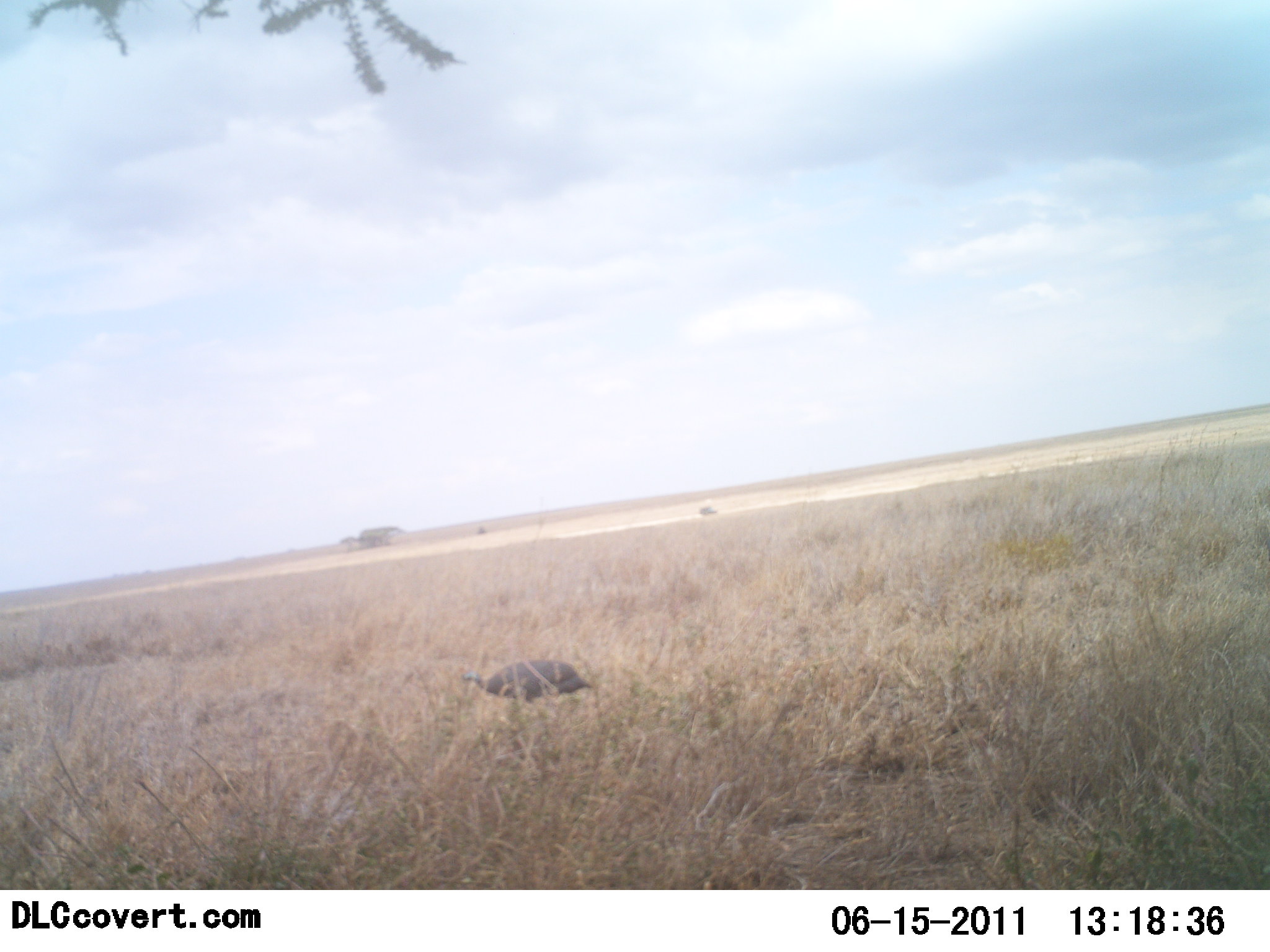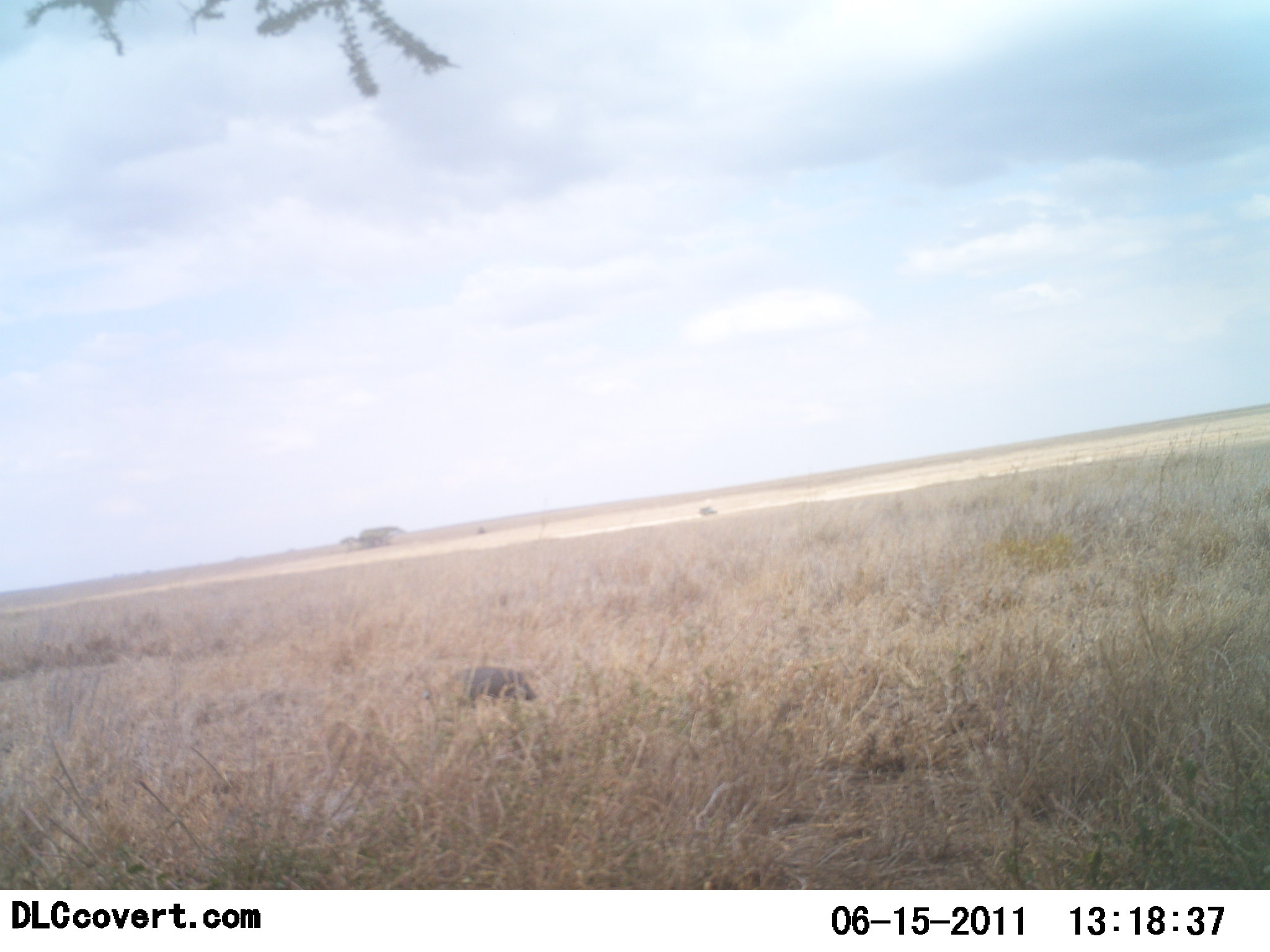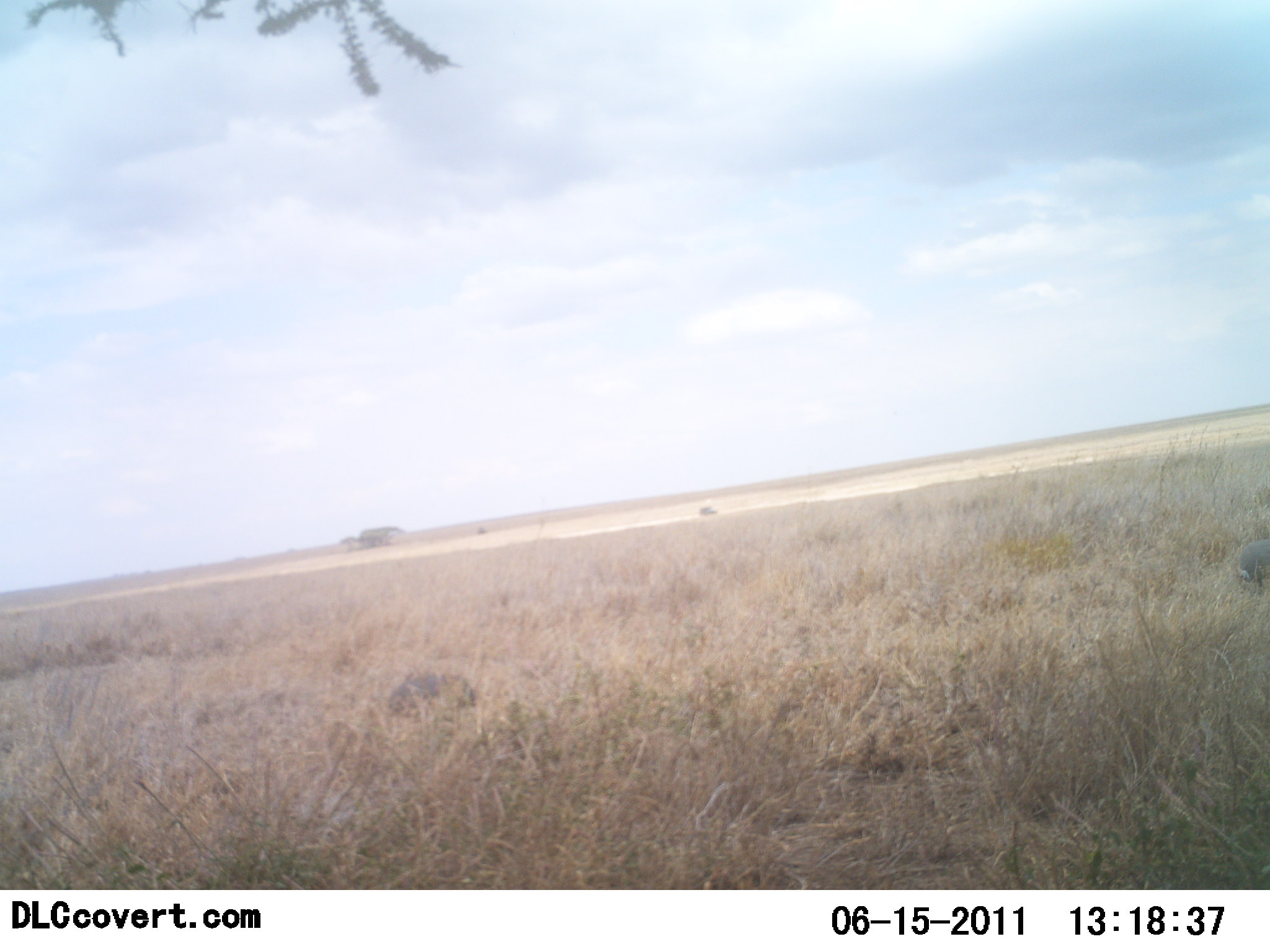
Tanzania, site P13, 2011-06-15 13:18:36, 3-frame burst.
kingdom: Animalia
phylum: Chordata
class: Aves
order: Galliformes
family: Numididae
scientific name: Numididae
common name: guinea fowl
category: guineafowl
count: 2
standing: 0%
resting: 0%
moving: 100%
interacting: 0%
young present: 0%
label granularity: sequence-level